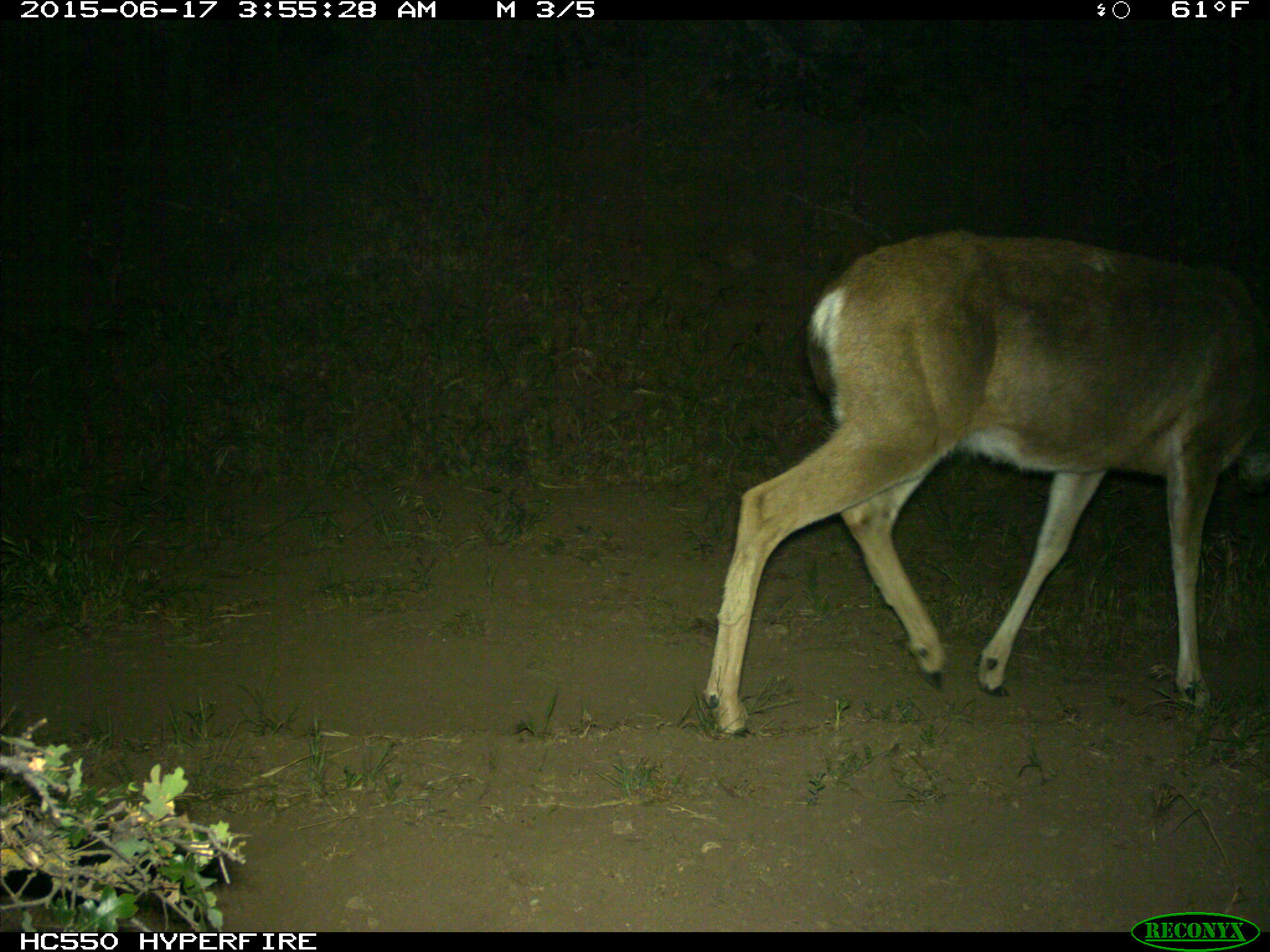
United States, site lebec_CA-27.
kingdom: Animalia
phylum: Chordata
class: Mammalia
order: Artiodactyla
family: Cervidae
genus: Odocoileus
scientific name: Odocoileus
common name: deer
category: unidentified deer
Unidentified deer (deer) (Odocoileus).